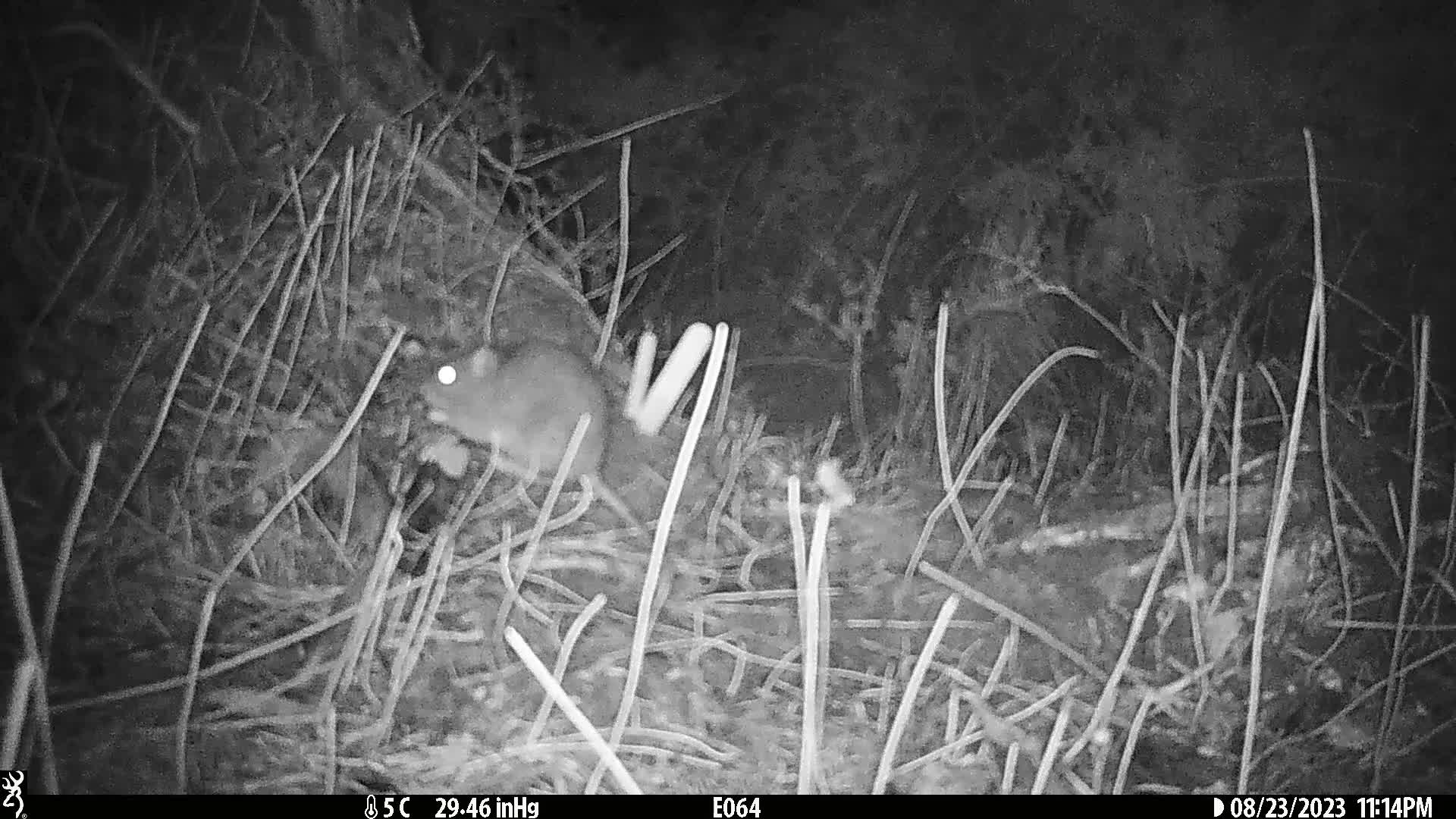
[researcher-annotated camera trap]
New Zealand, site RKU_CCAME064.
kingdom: Animalia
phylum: Chordata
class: Mammalia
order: Rodentia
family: Muridae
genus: Rattus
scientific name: Rattus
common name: rat